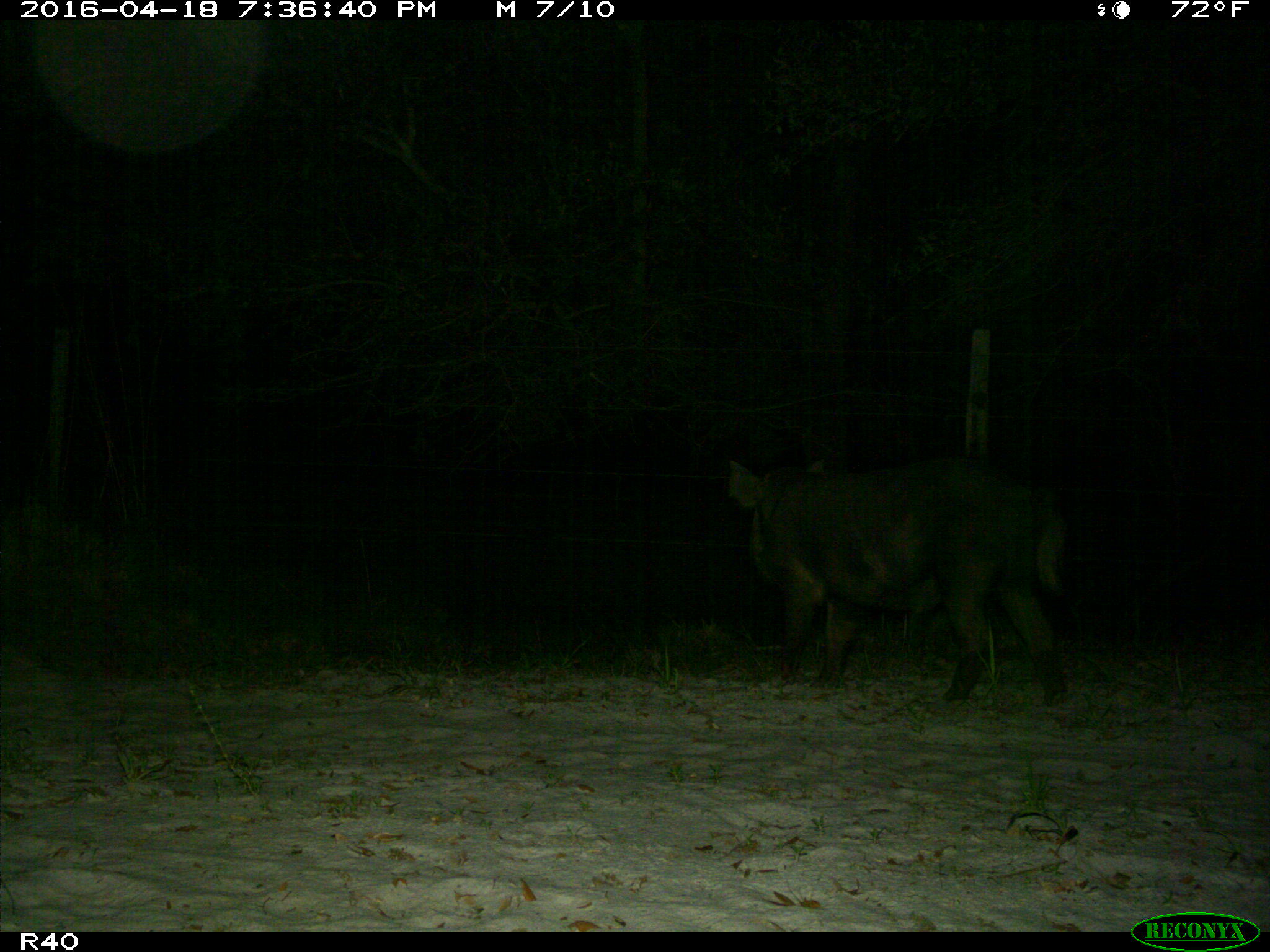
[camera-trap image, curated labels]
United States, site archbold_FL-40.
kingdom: Animalia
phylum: Chordata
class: Mammalia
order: Artiodactyla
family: Suidae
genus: Sus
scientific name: Sus scrofa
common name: wild boar